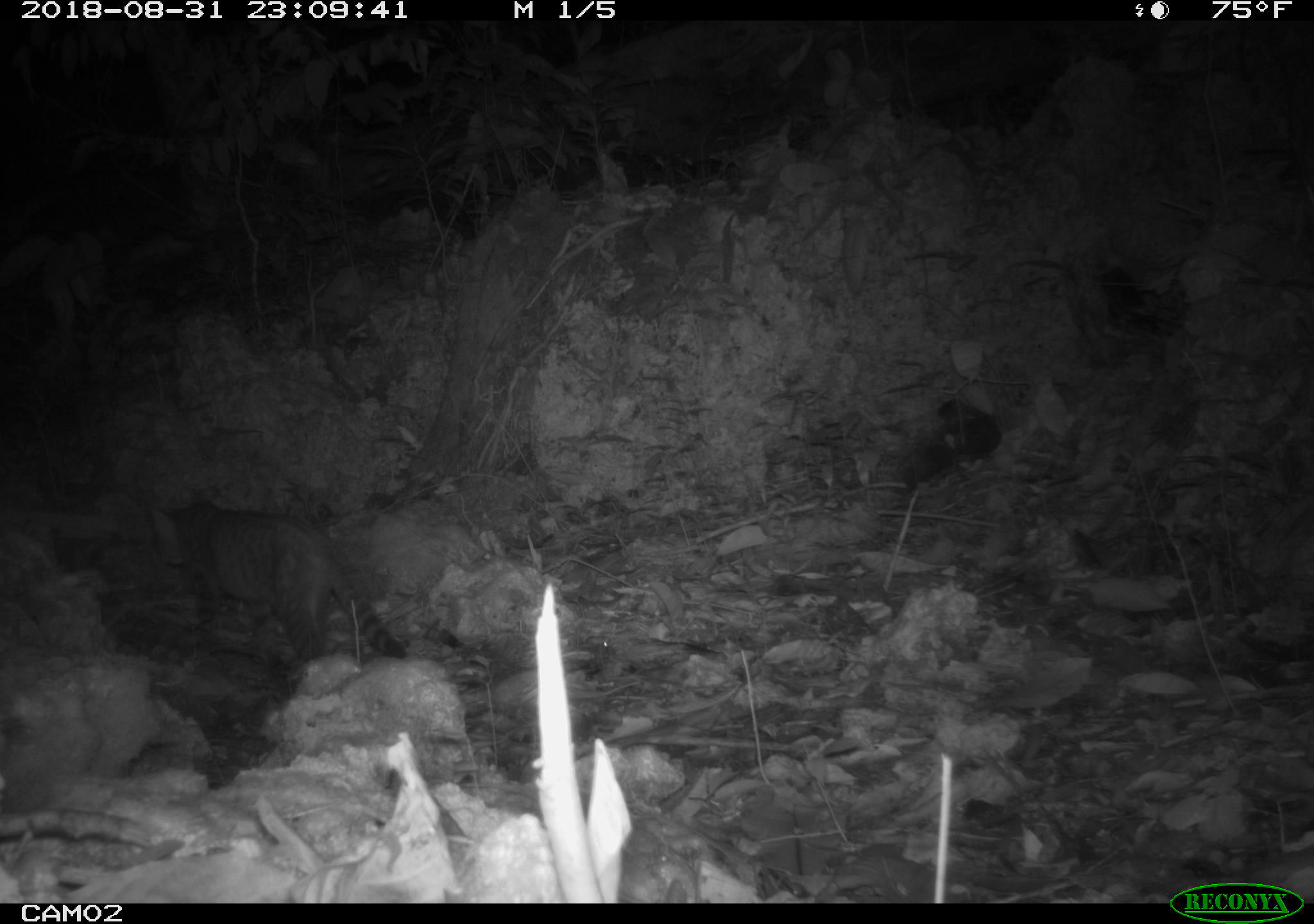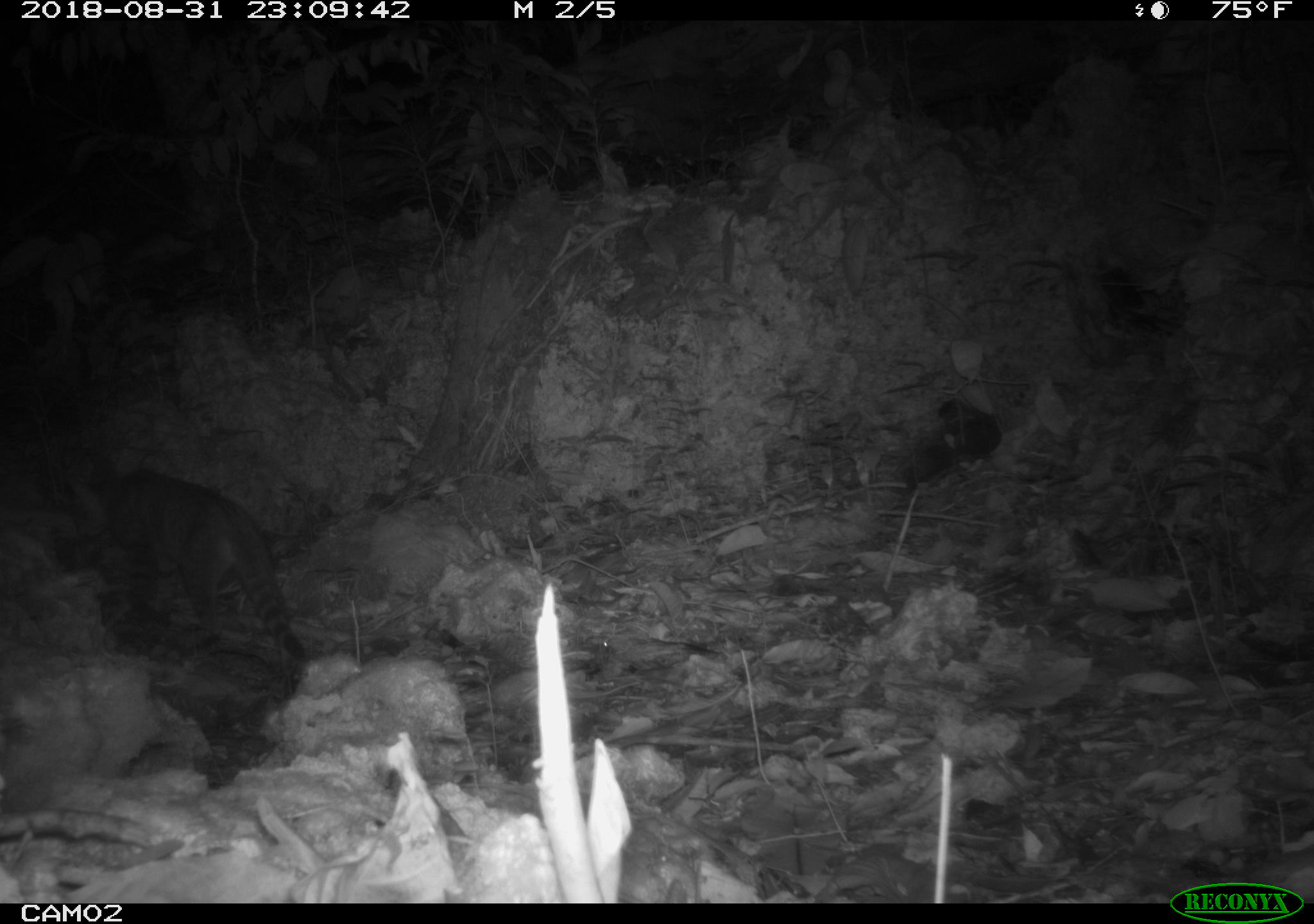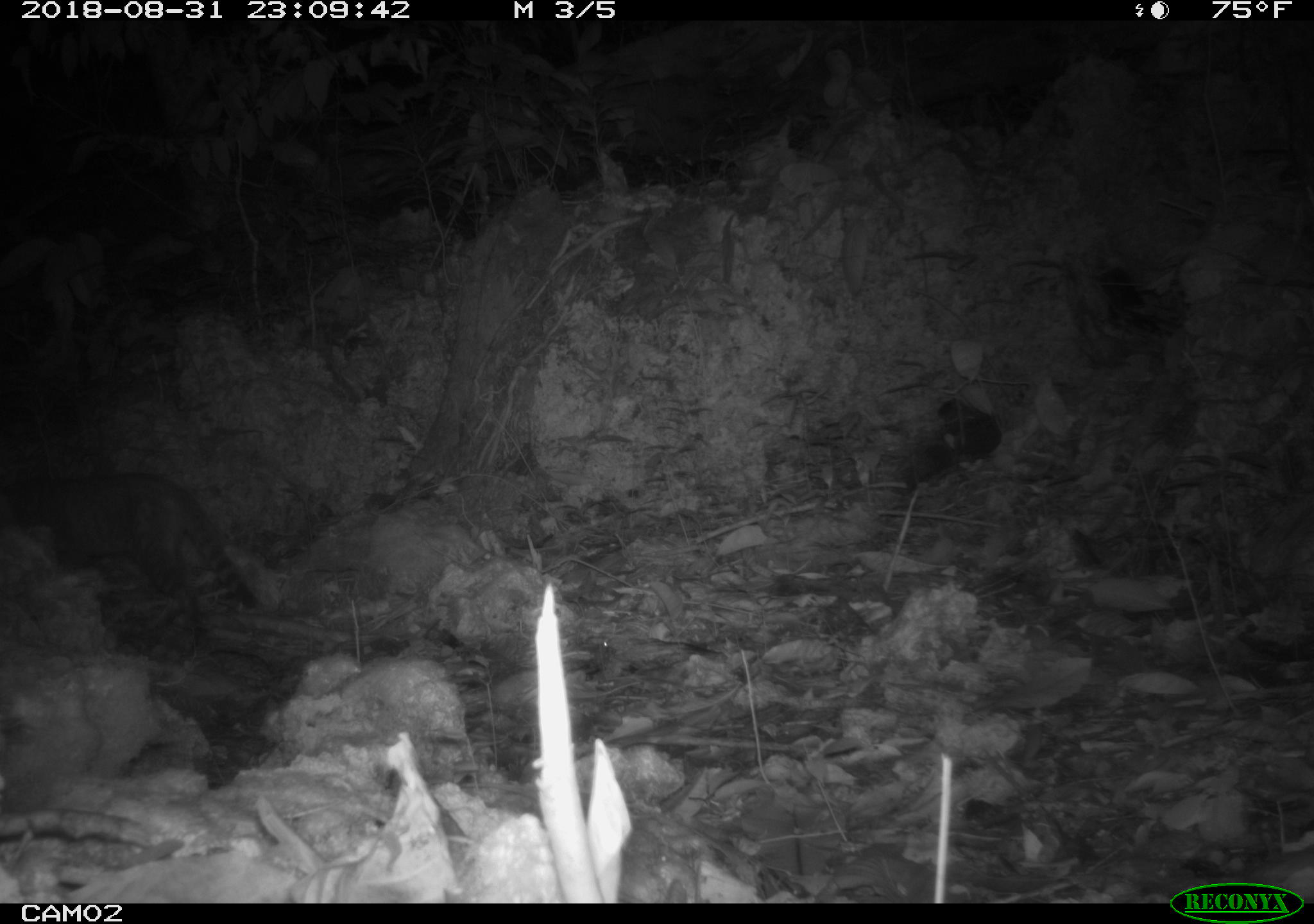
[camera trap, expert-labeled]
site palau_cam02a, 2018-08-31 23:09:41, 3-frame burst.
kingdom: Animalia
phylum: Chordata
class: Mammalia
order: Carnivora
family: Felidae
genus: Felis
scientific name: Felis catus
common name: cat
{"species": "cat (Felis catus)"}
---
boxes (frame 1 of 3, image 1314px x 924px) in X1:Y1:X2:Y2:
cat: 141:492:407:672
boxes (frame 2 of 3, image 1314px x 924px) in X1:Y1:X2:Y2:
cat: 60:465:305:685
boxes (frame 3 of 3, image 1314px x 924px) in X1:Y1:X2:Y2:
cat: 3:471:269:653